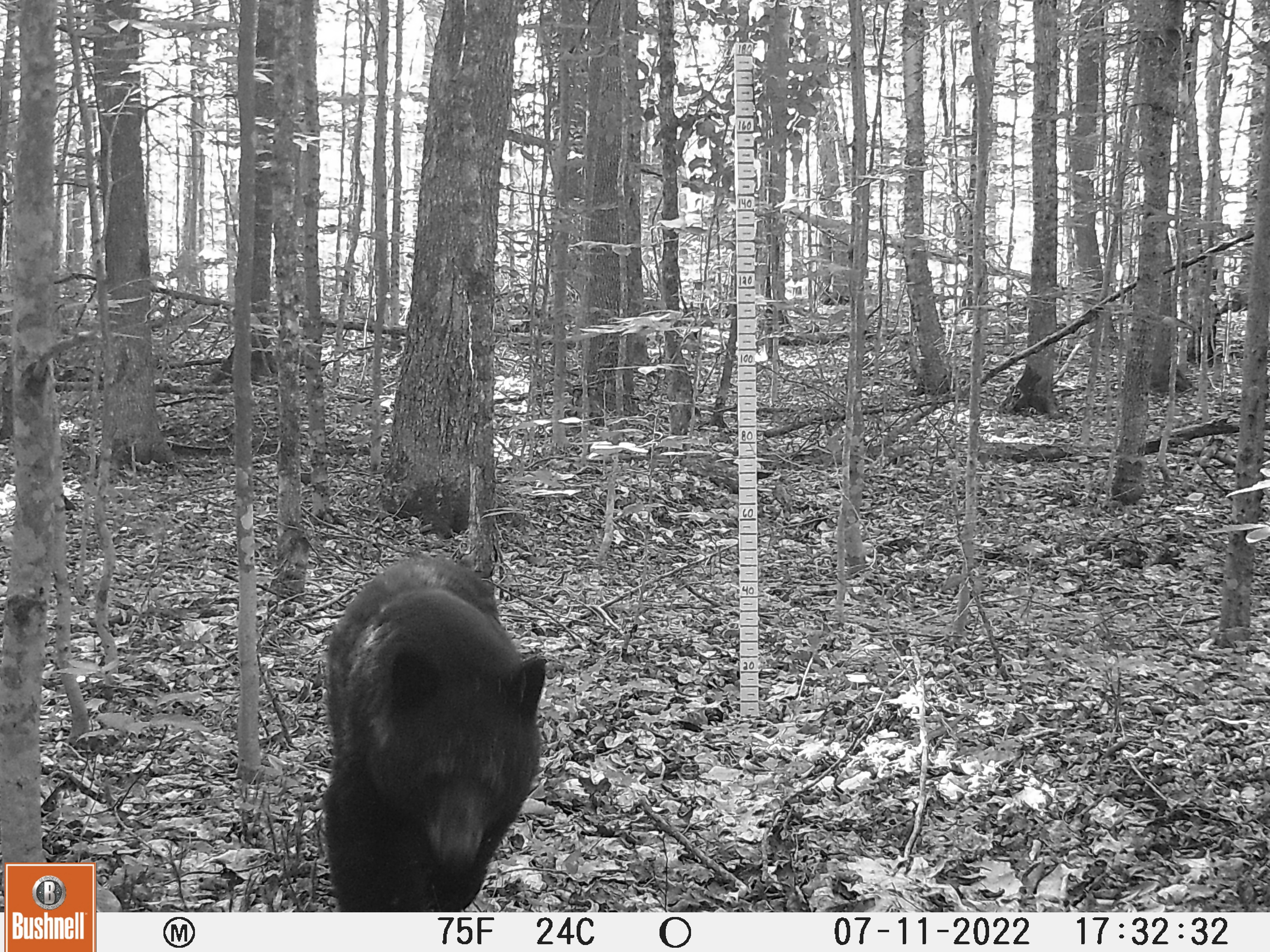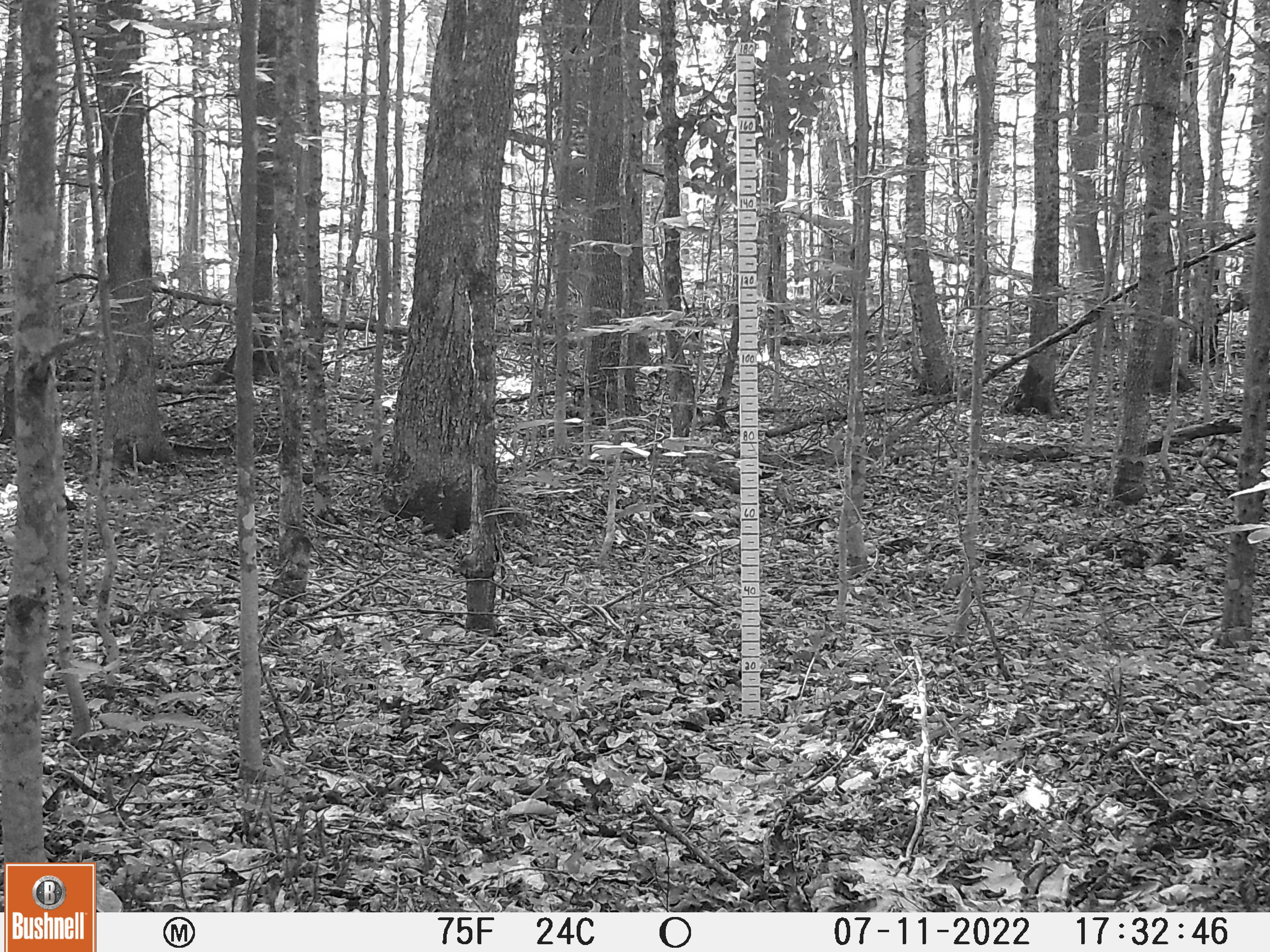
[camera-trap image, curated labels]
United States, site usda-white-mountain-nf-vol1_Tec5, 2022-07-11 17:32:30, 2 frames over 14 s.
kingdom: Animalia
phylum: Chordata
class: Mammalia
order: Carnivora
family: Ursidae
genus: Ursus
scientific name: Ursus americanus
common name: black bear